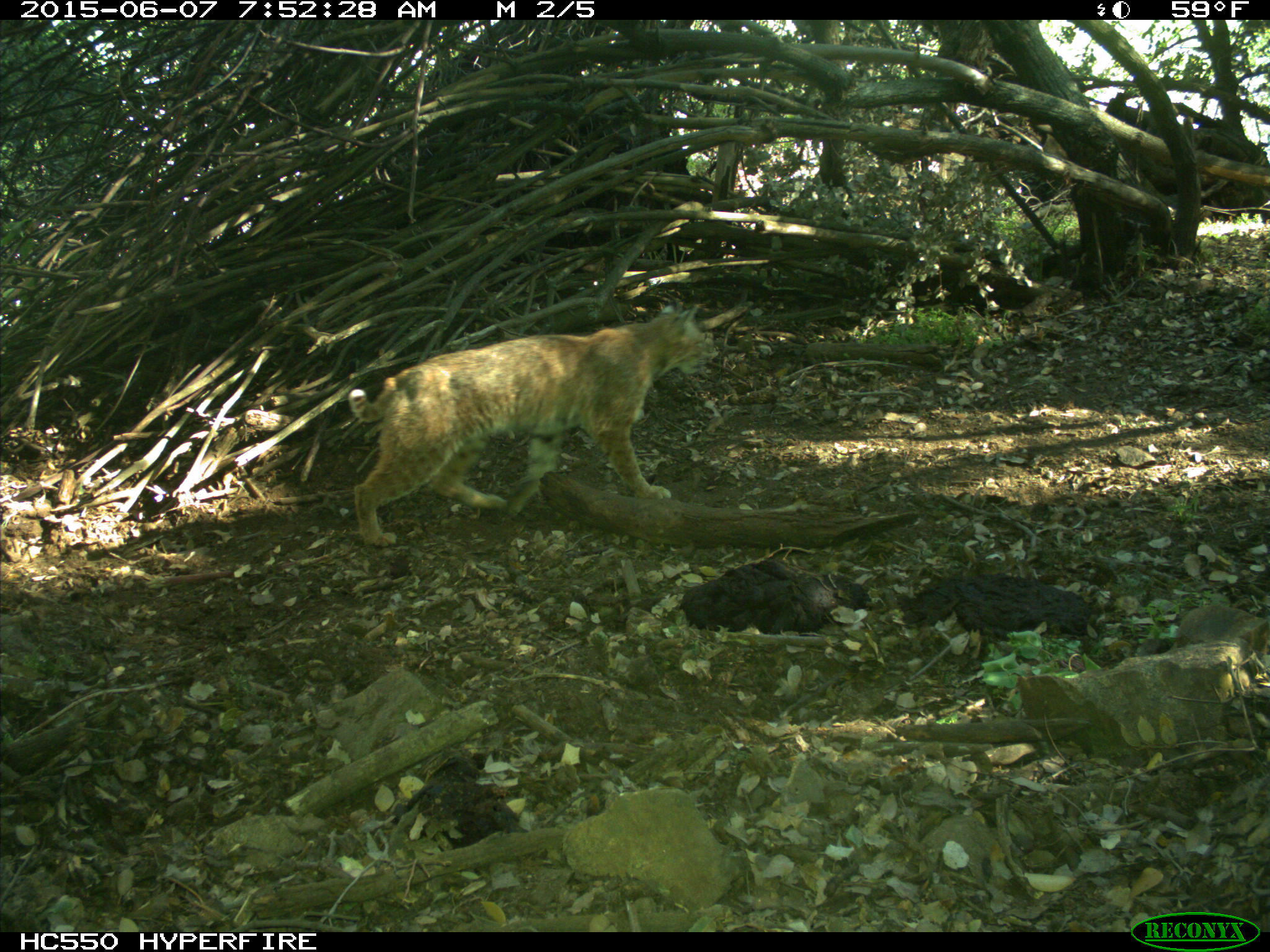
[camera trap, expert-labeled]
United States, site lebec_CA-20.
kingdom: Animalia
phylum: Chordata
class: Mammalia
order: Carnivora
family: Felidae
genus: Lynx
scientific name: Lynx rufus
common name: bobcat